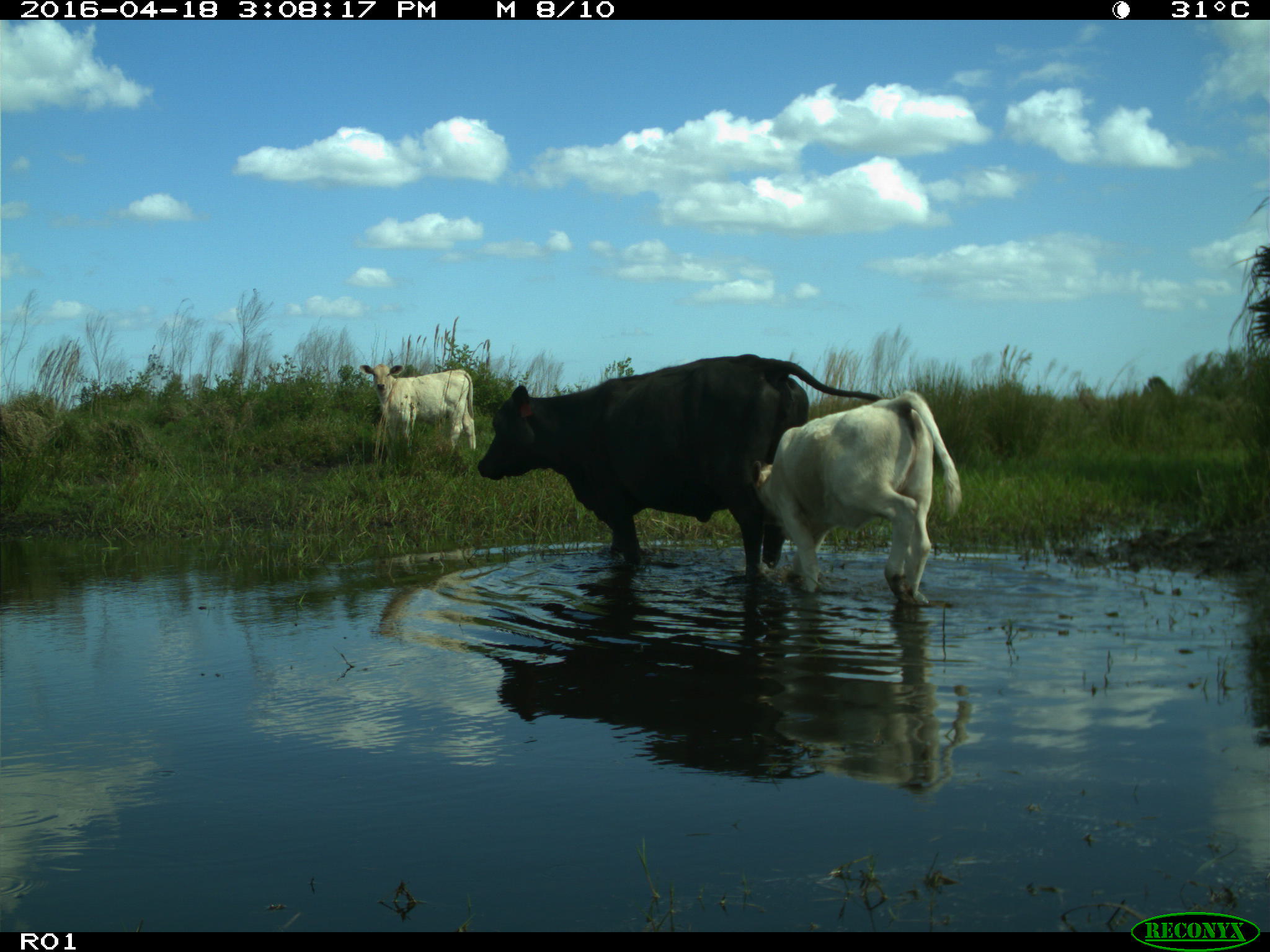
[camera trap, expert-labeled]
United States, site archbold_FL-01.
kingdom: Animalia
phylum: Chordata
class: Mammalia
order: Artiodactyla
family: Bovidae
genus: Bos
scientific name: Bos taurus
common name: domestic cow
Bos taurus (domestic cow).